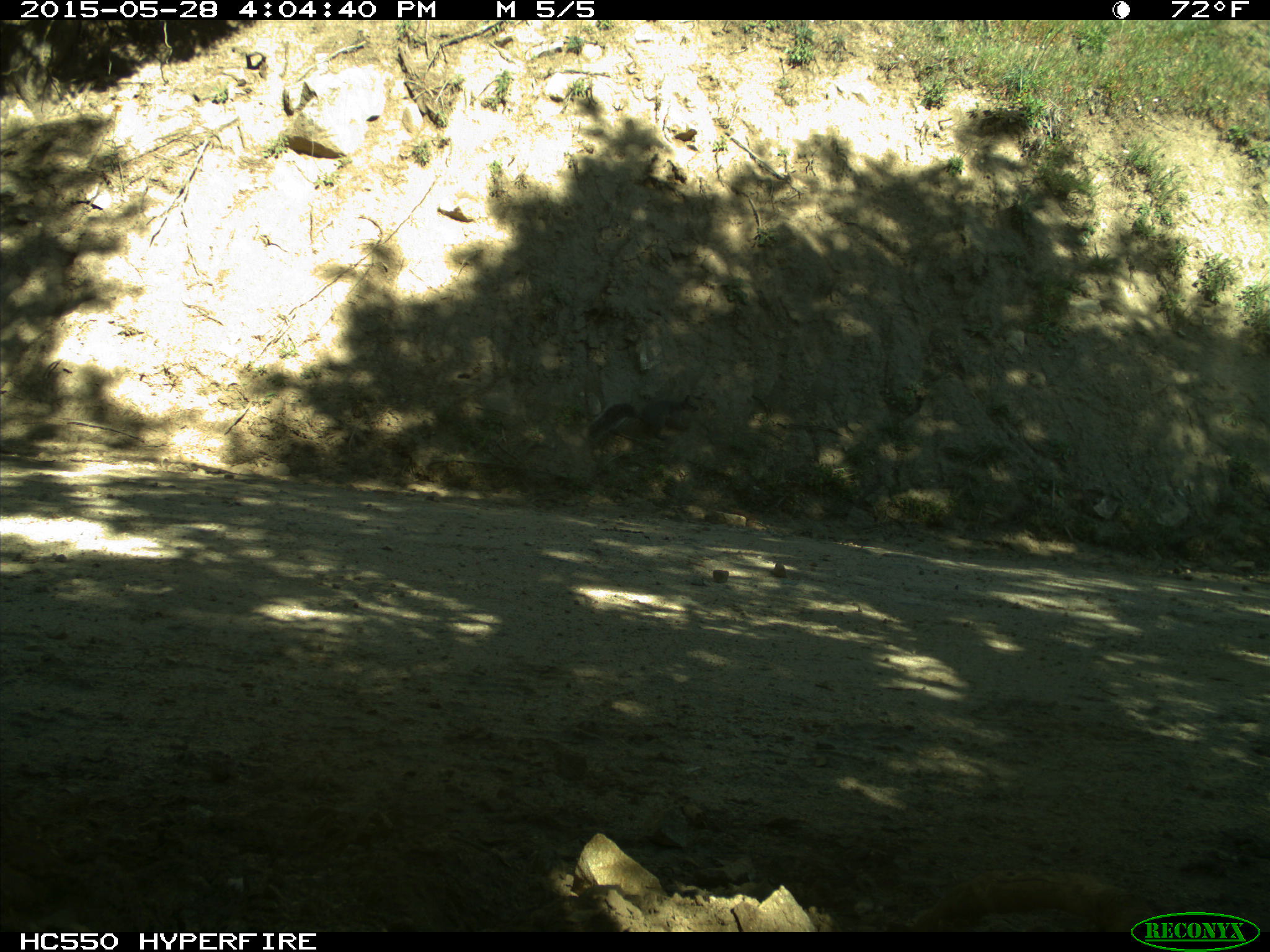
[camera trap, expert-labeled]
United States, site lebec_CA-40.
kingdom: Animalia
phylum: Chordata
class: Mammalia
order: Rodentia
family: Sciuridae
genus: Sciurus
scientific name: Sciurus carolinensis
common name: eastern gray squirrel